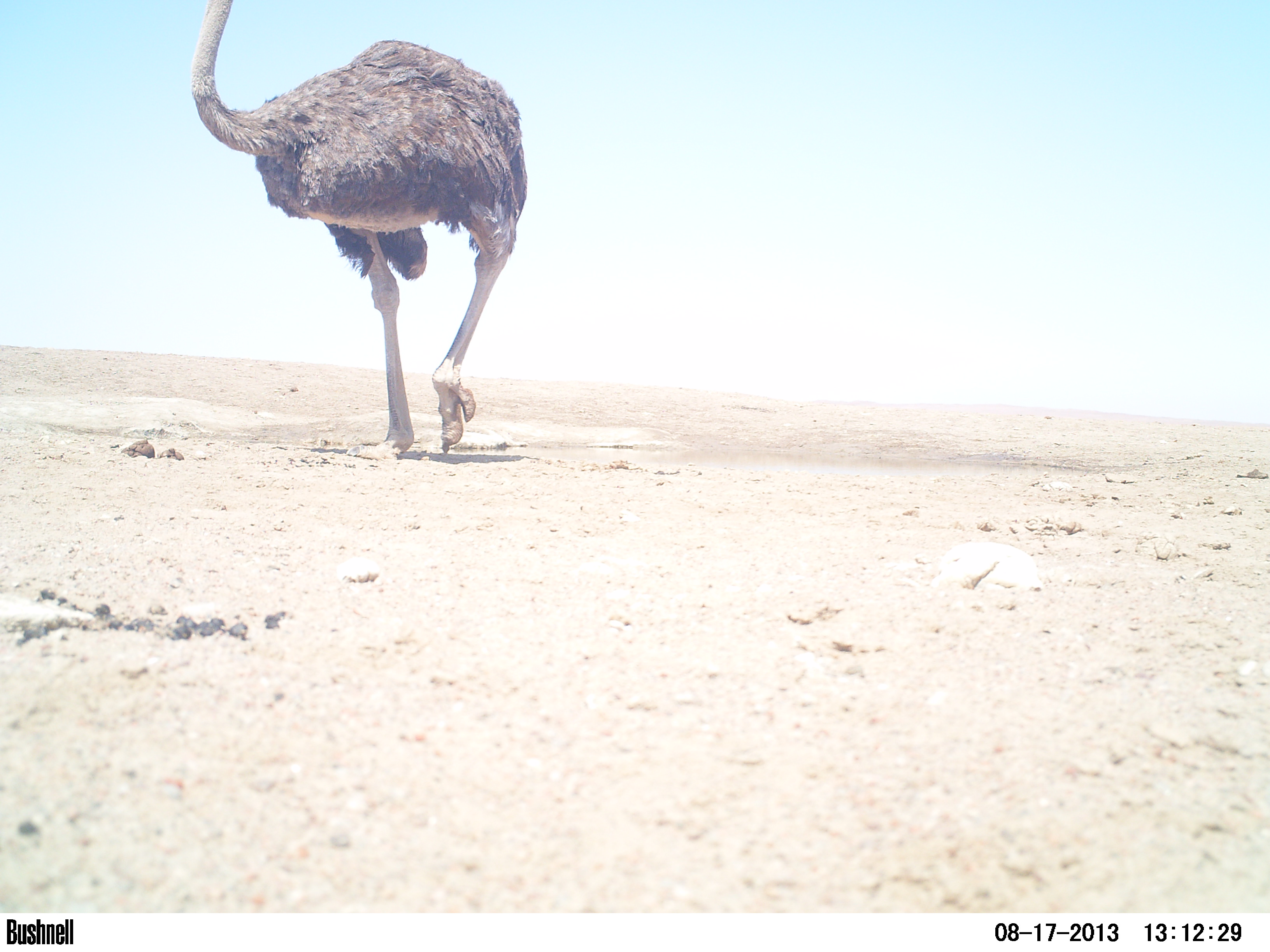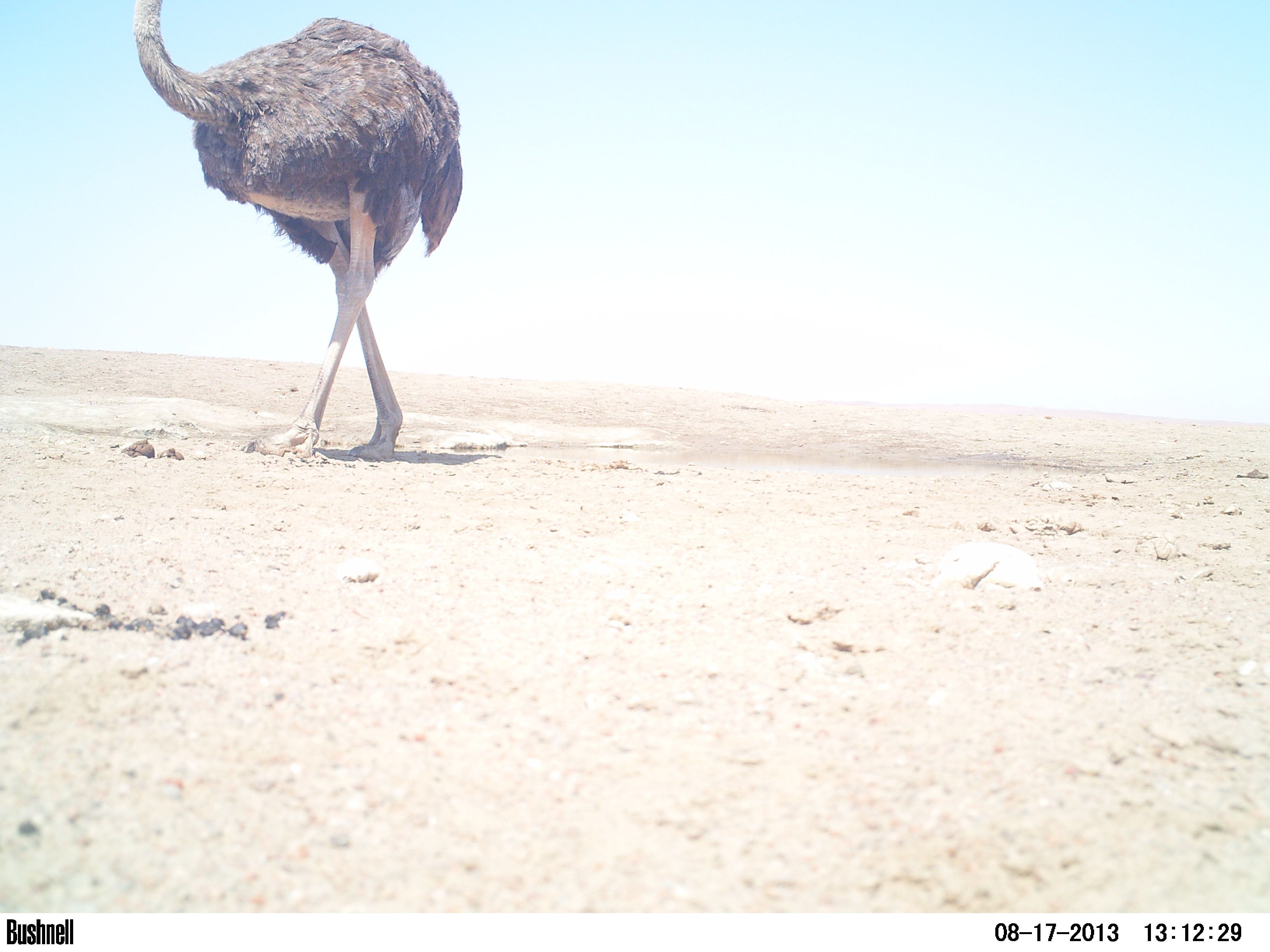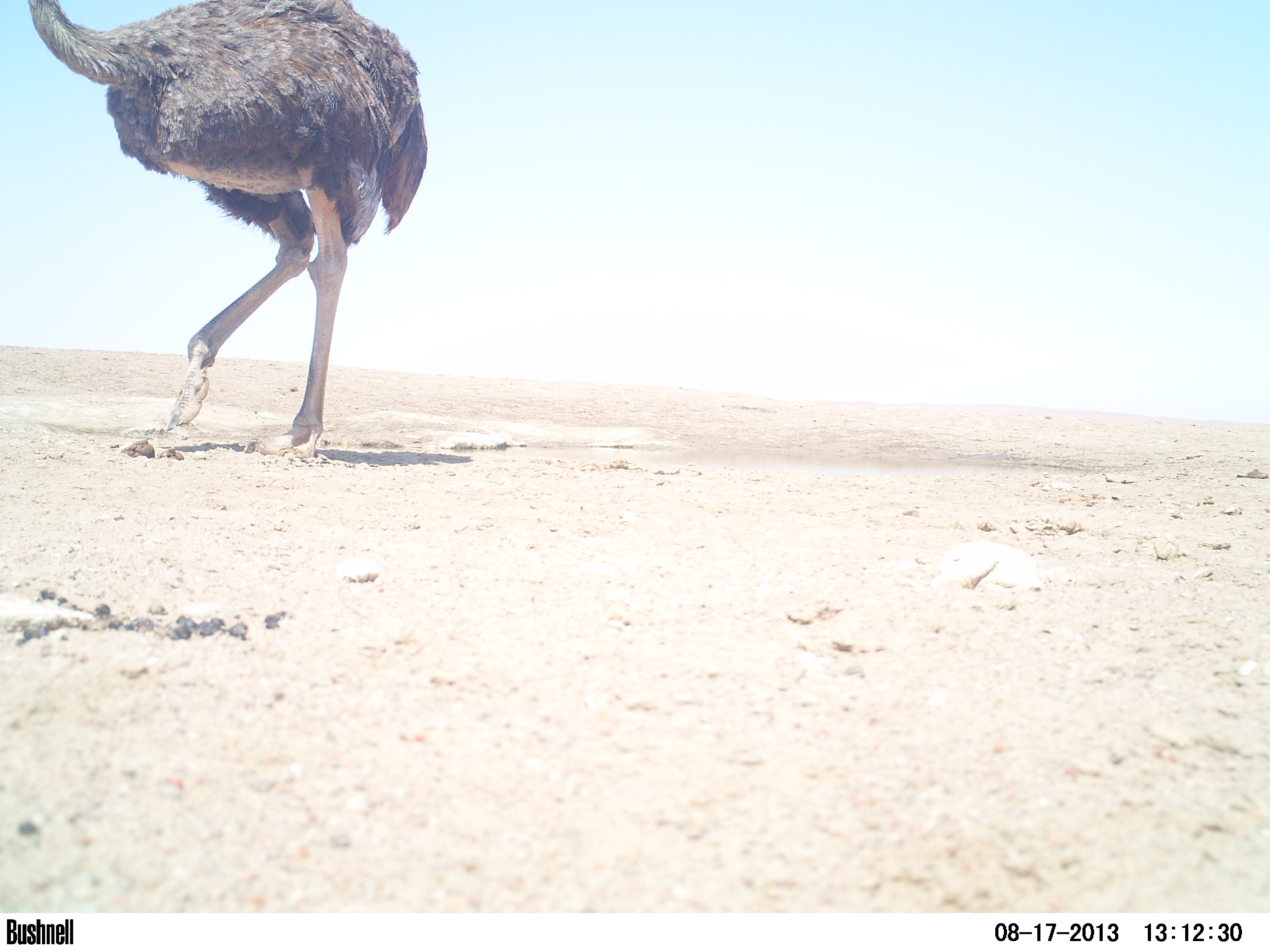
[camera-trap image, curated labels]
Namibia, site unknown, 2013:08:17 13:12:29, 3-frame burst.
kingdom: Animalia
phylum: Chordata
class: Aves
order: Struthioniformes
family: Struthionidae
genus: Struthio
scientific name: Struthio camelus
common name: common ostrich